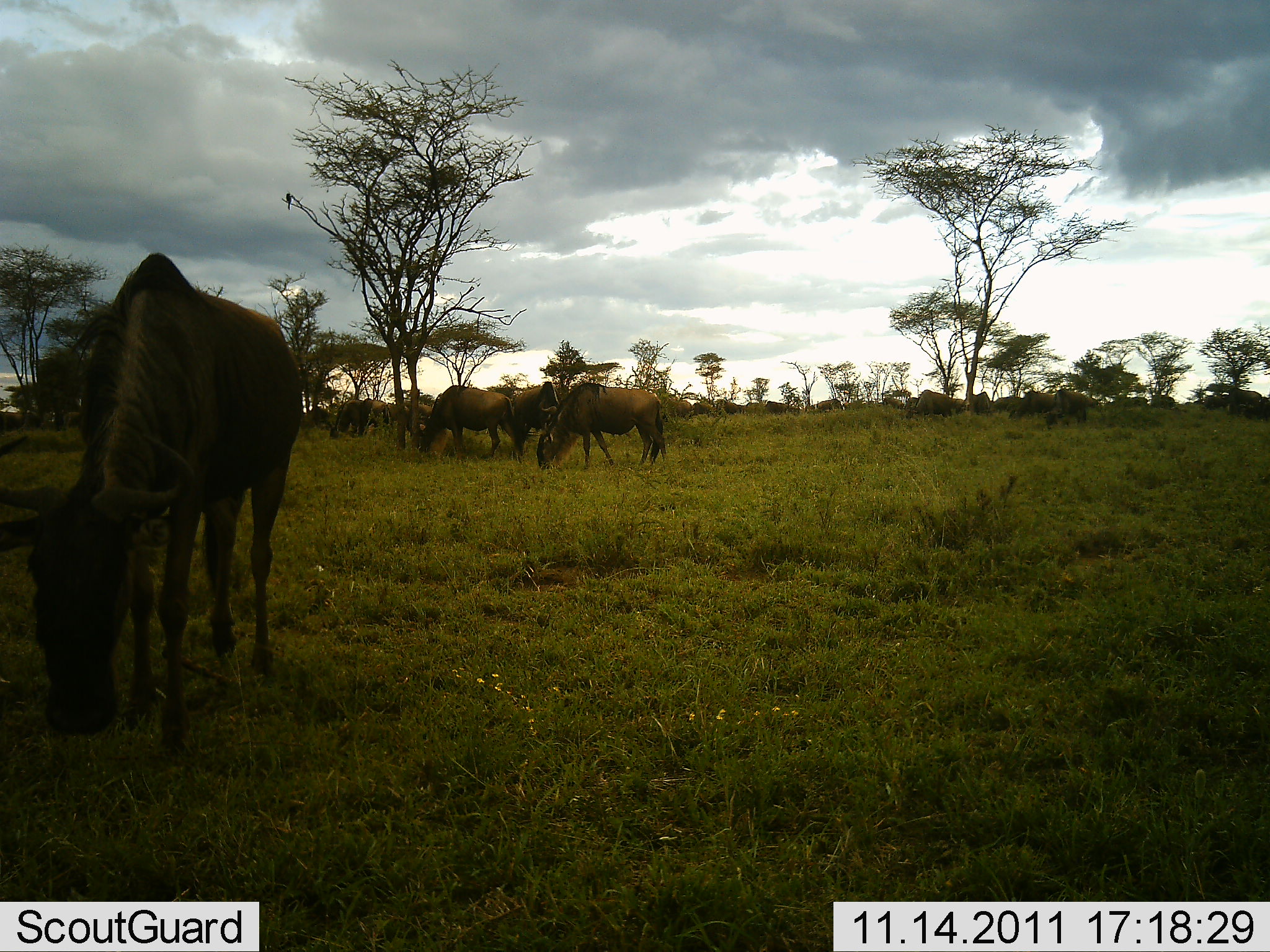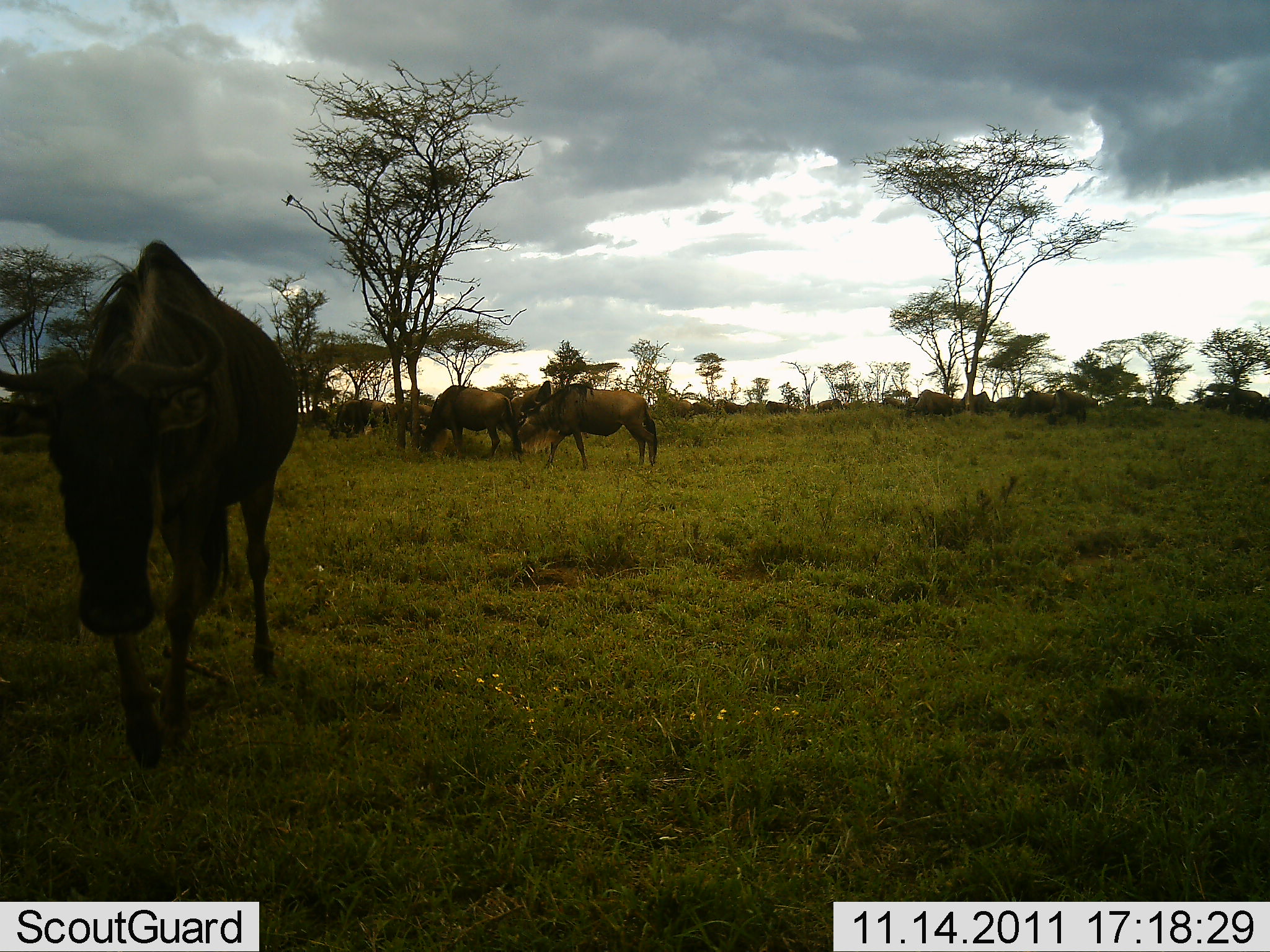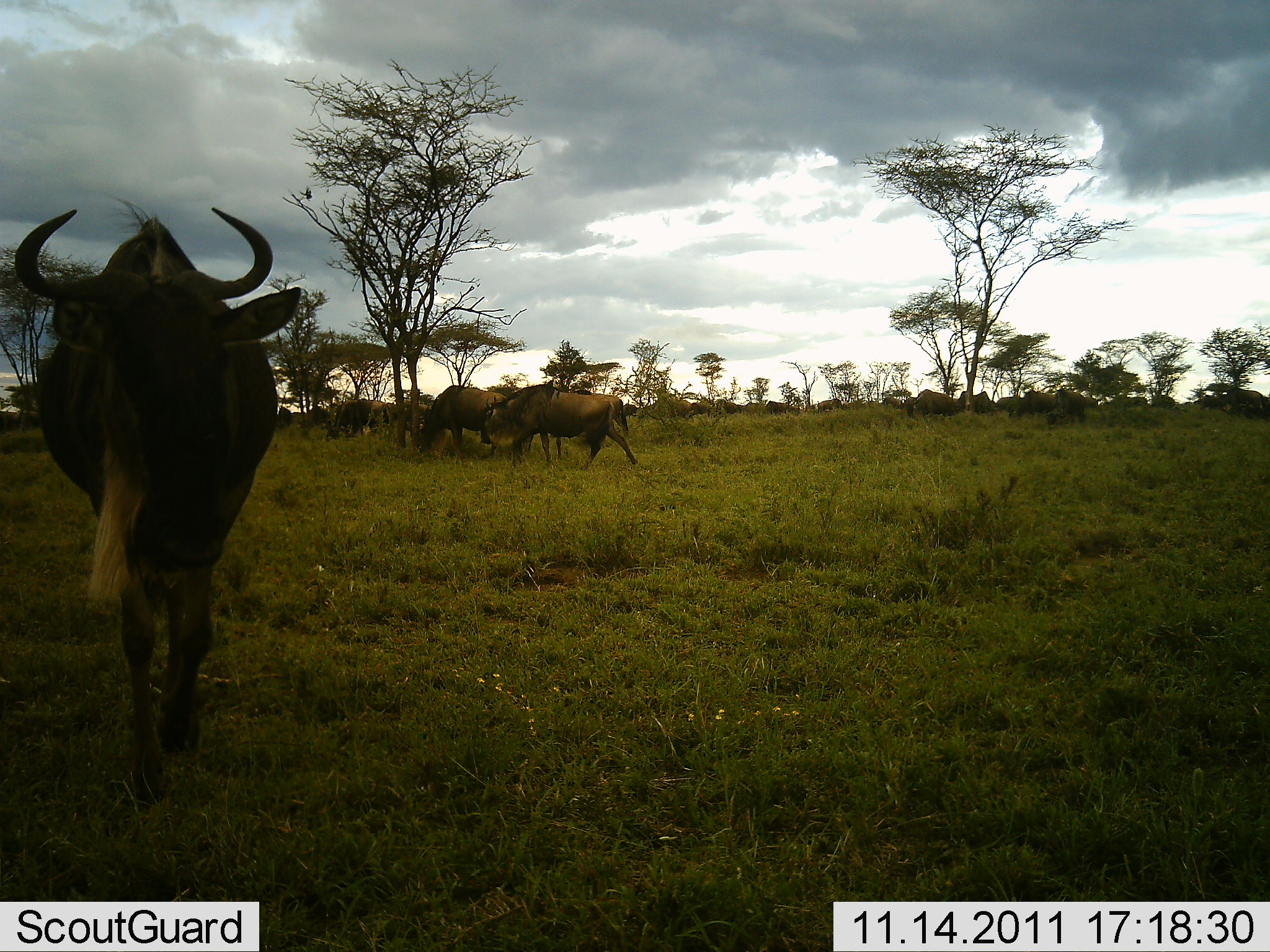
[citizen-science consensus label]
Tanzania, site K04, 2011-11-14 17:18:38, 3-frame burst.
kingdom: Animalia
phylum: Chordata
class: Mammalia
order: Artiodactyla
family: Bovidae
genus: Connochaetes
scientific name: Connochaetes taurinus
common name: blue wildebeest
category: wildebeest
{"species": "wildebeest (blue wildebeest) (Connochaetes taurinus)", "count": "10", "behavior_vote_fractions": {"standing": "43%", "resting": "0%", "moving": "57%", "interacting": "7%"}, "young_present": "0%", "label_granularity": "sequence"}